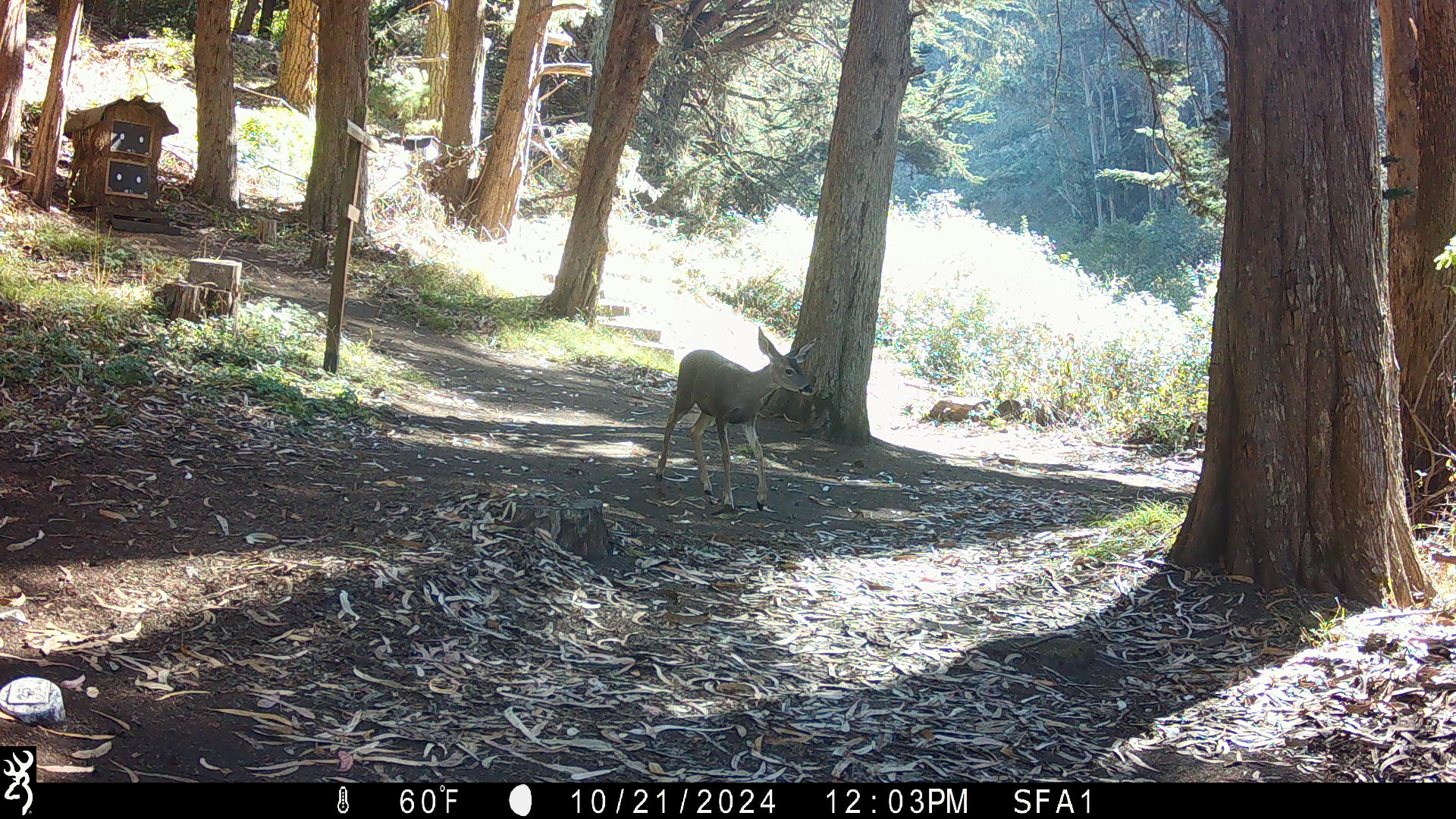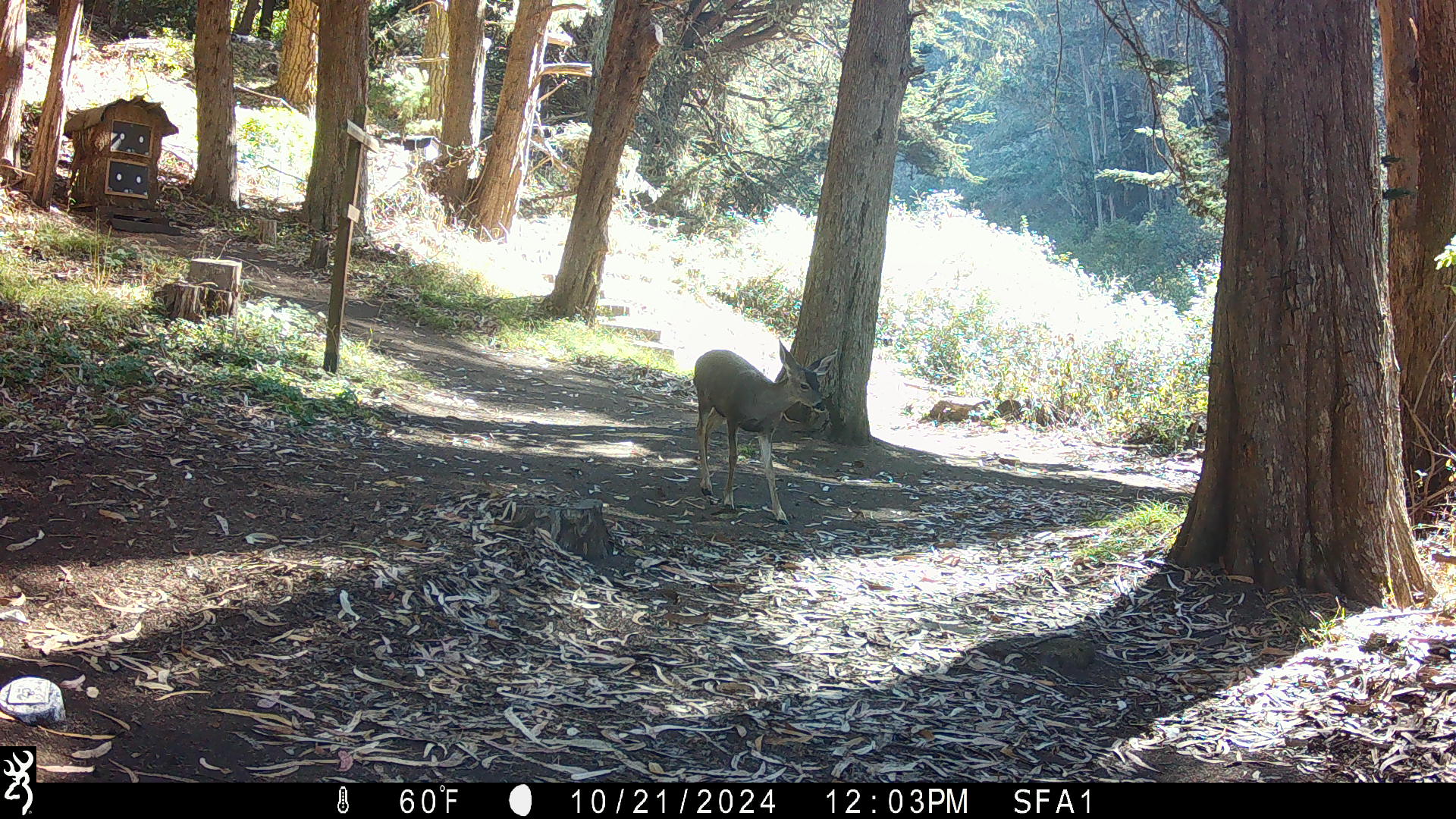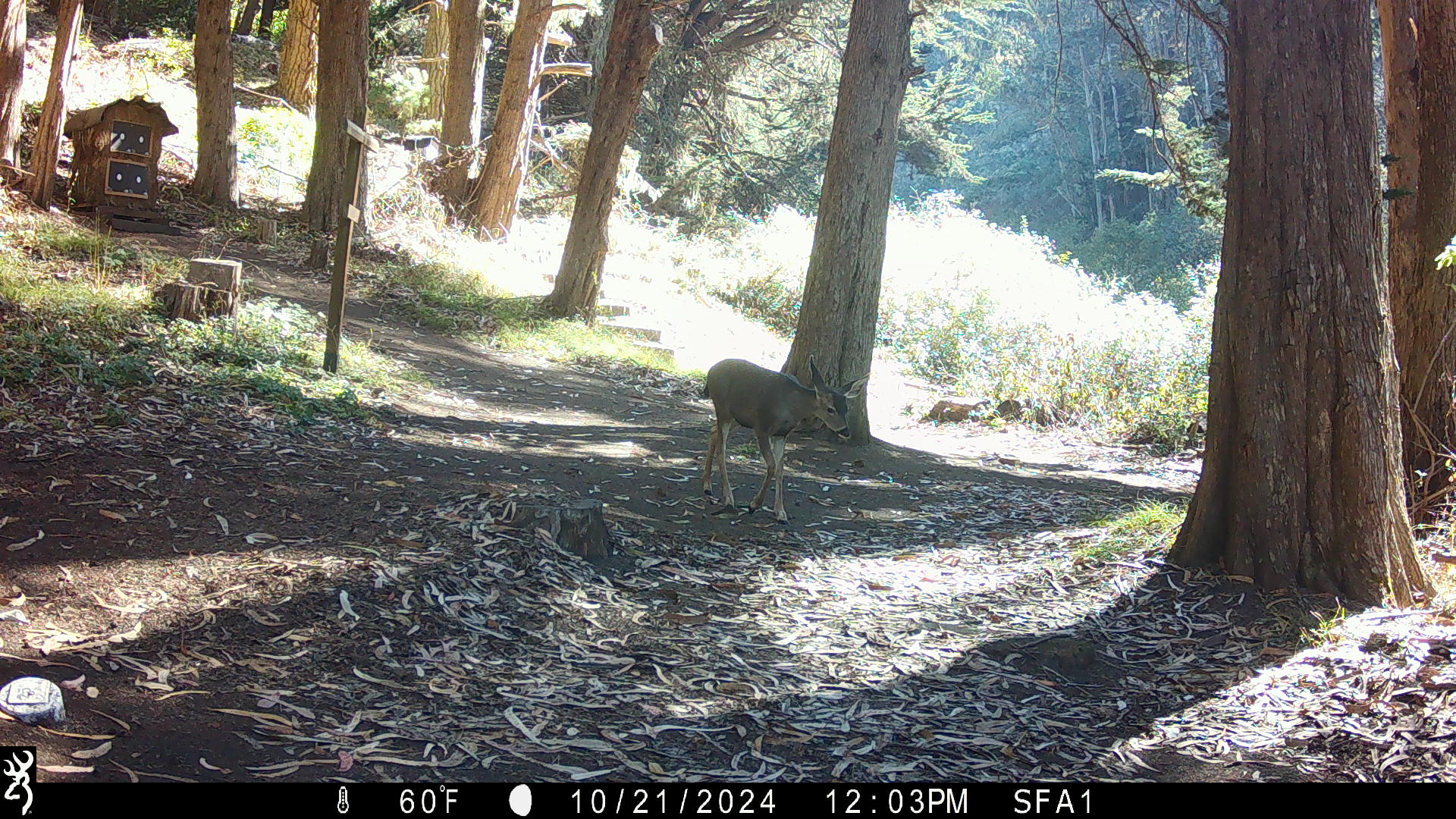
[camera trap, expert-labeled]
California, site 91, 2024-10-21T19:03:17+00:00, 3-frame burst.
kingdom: Animalia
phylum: Chordata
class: Mammalia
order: Artiodactyla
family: Cervidae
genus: Odocoileus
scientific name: Odocoileus hemionus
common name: mule deer